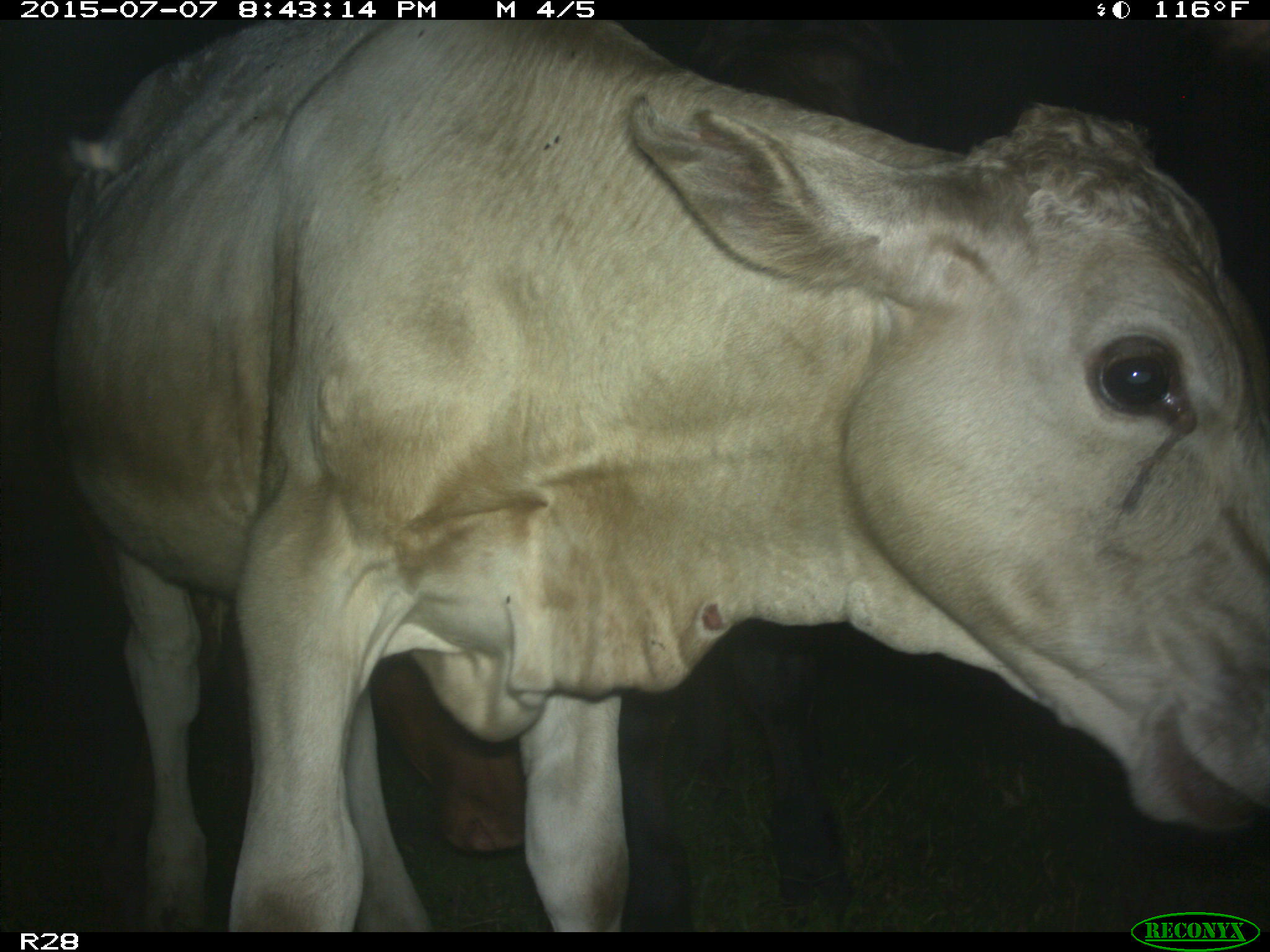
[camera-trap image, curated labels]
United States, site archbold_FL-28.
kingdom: Animalia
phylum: Chordata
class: Mammalia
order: Artiodactyla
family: Bovidae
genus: Bos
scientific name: Bos taurus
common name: domestic cow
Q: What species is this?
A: Bos taurus (domestic cow).